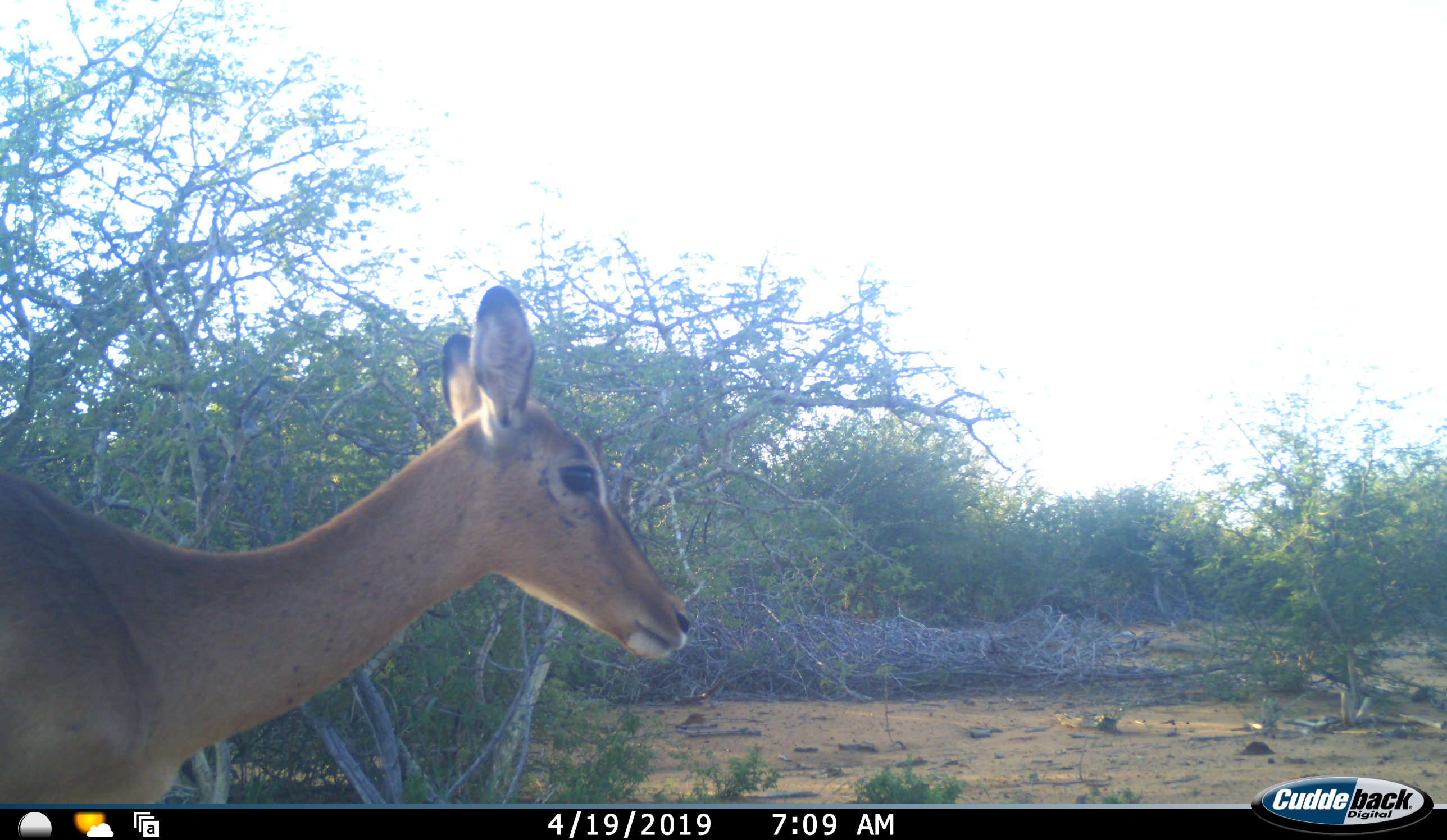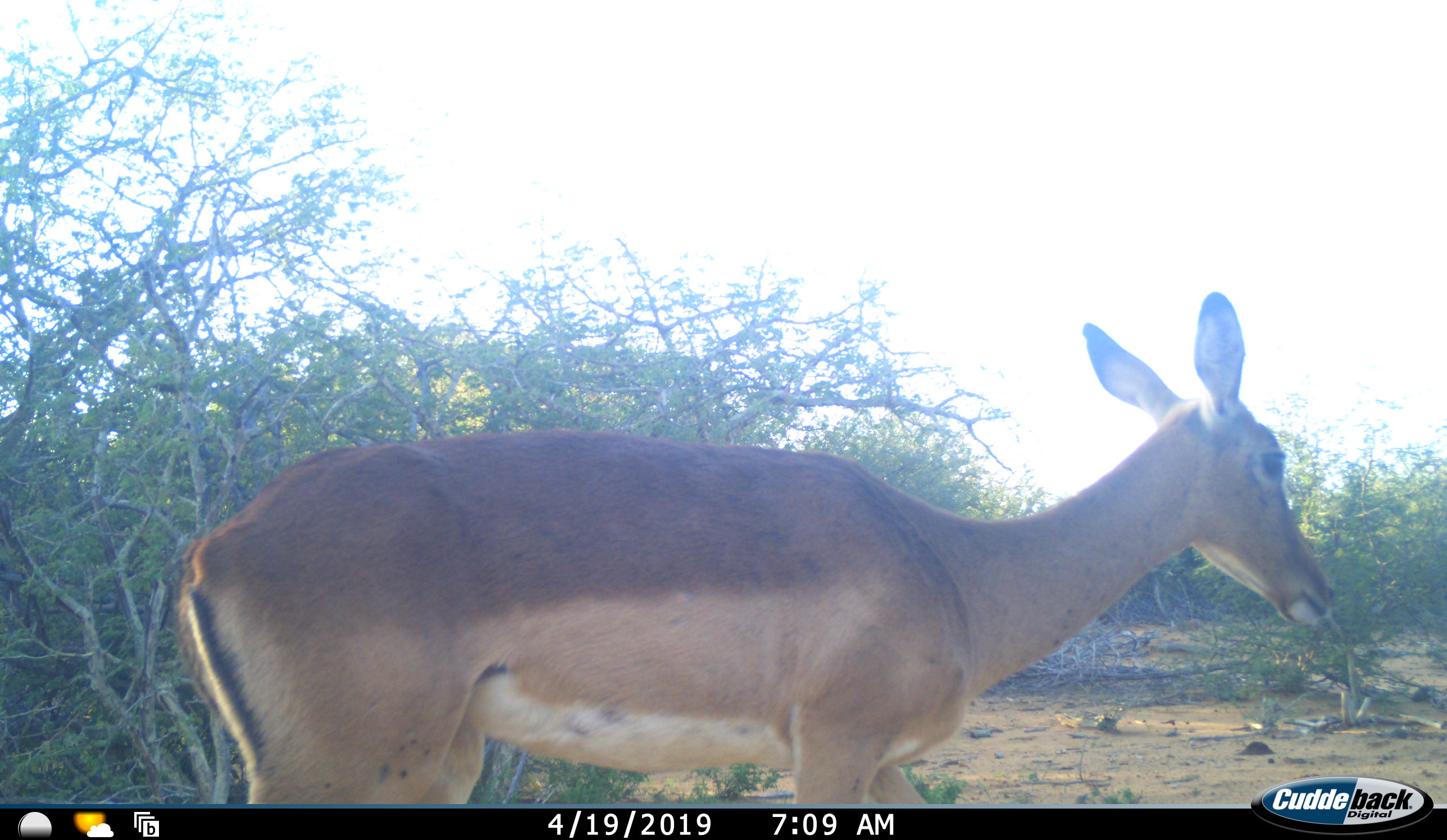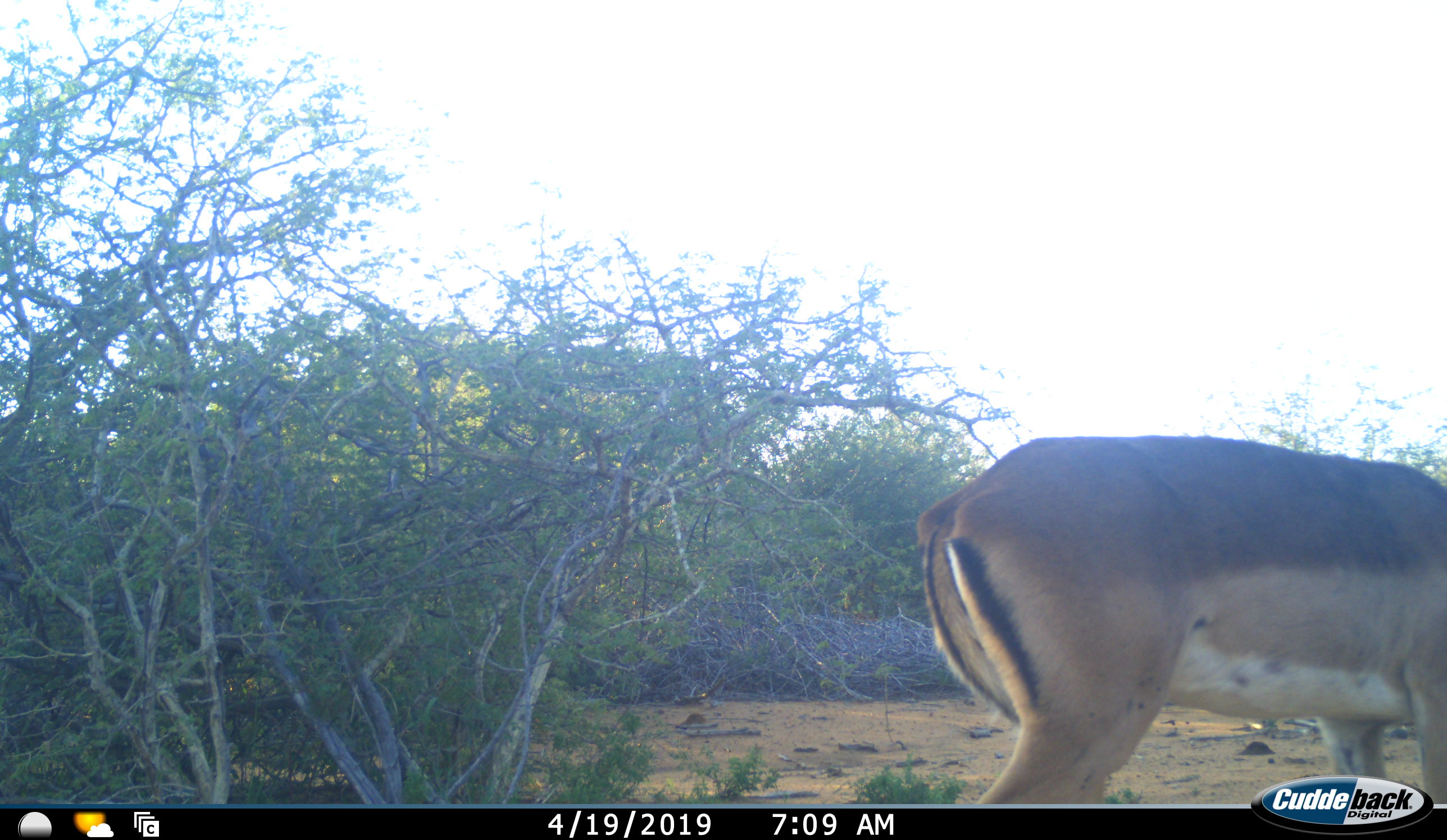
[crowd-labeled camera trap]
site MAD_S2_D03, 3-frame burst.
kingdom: Animalia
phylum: Chordata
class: Mammalia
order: Artiodactyla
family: Bovidae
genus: Aepyceros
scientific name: Aepyceros melampus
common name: impala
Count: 1.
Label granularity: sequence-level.